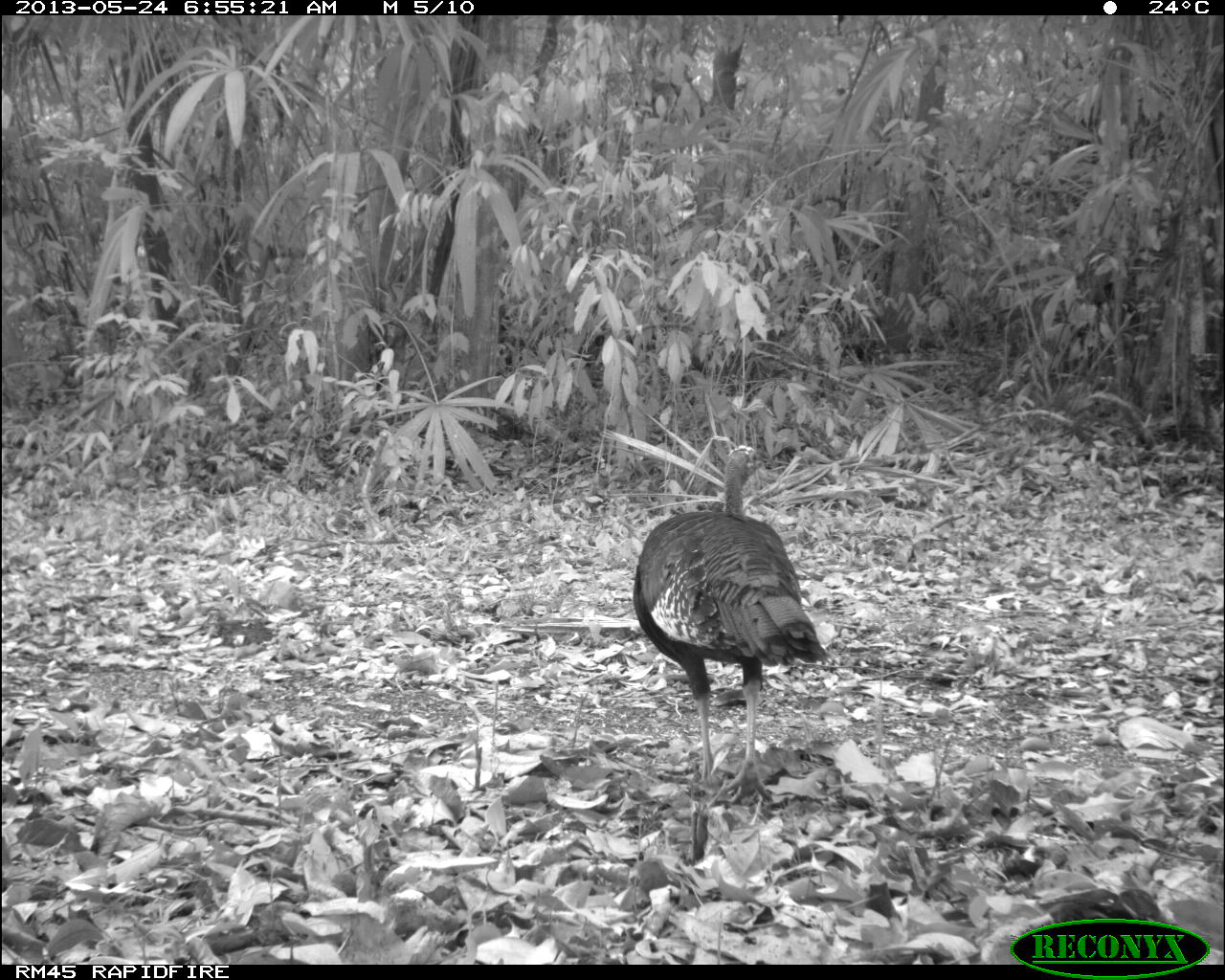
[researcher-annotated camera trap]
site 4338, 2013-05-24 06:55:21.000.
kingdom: Animalia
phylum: Chordata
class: Aves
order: Galliformes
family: Phasianidae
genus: Meleagris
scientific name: Meleagris ocellata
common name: ocellated turkey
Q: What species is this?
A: Meleagris ocellata (ocellated turkey).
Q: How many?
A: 1.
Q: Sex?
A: Female.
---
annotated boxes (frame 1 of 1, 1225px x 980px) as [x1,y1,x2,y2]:
meleagris ocellata: [631,441,830,803]